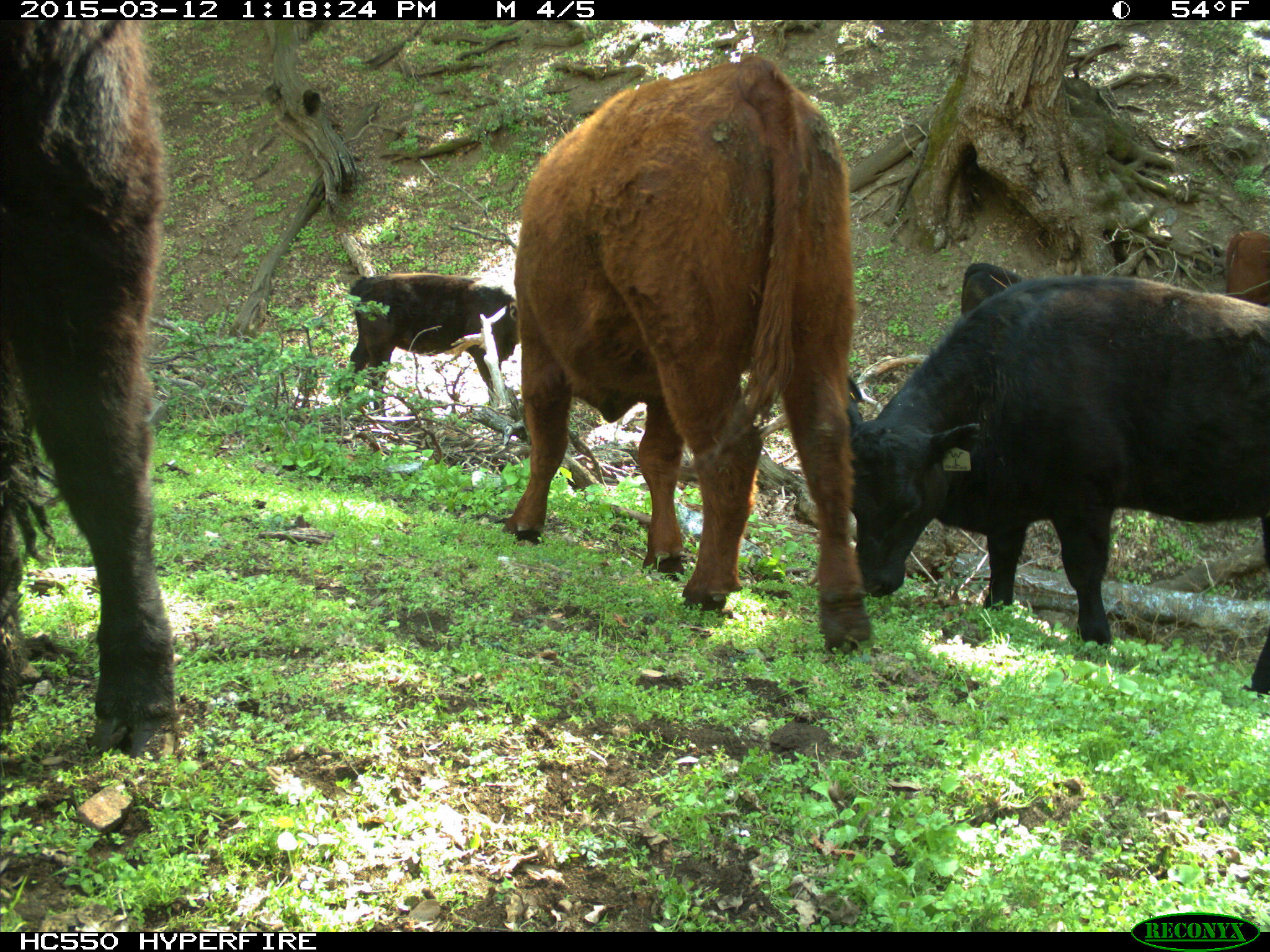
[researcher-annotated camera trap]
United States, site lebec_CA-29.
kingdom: Animalia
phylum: Chordata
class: Mammalia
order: Artiodactyla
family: Bovidae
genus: Bos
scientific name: Bos taurus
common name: domestic cow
Bos taurus (domestic cow).